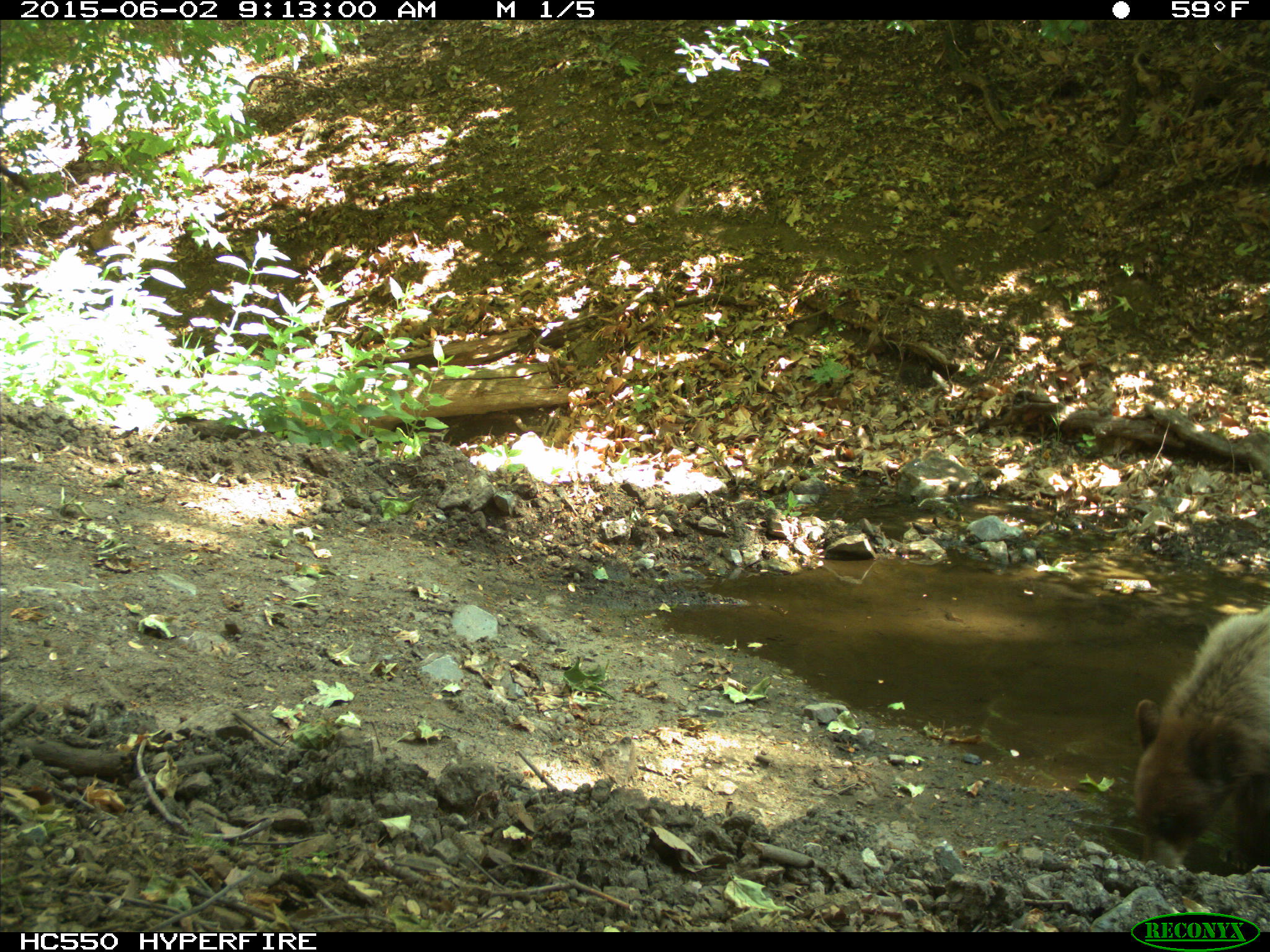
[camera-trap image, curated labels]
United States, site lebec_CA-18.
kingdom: Animalia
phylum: Chordata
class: Mammalia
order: Carnivora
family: Ursidae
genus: Ursus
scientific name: Ursus americanus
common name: american black bear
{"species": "Ursus americanus (american black bear)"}